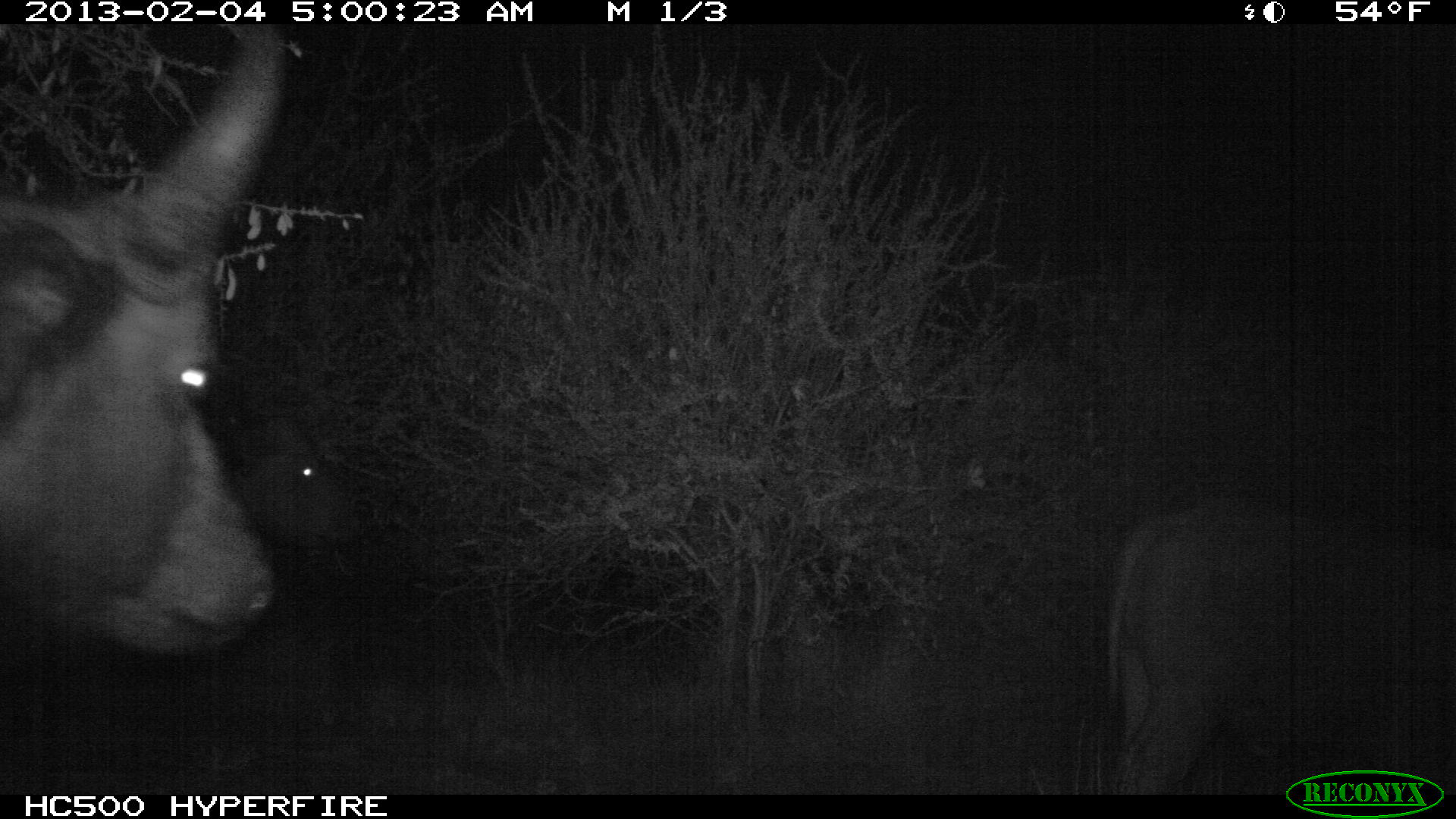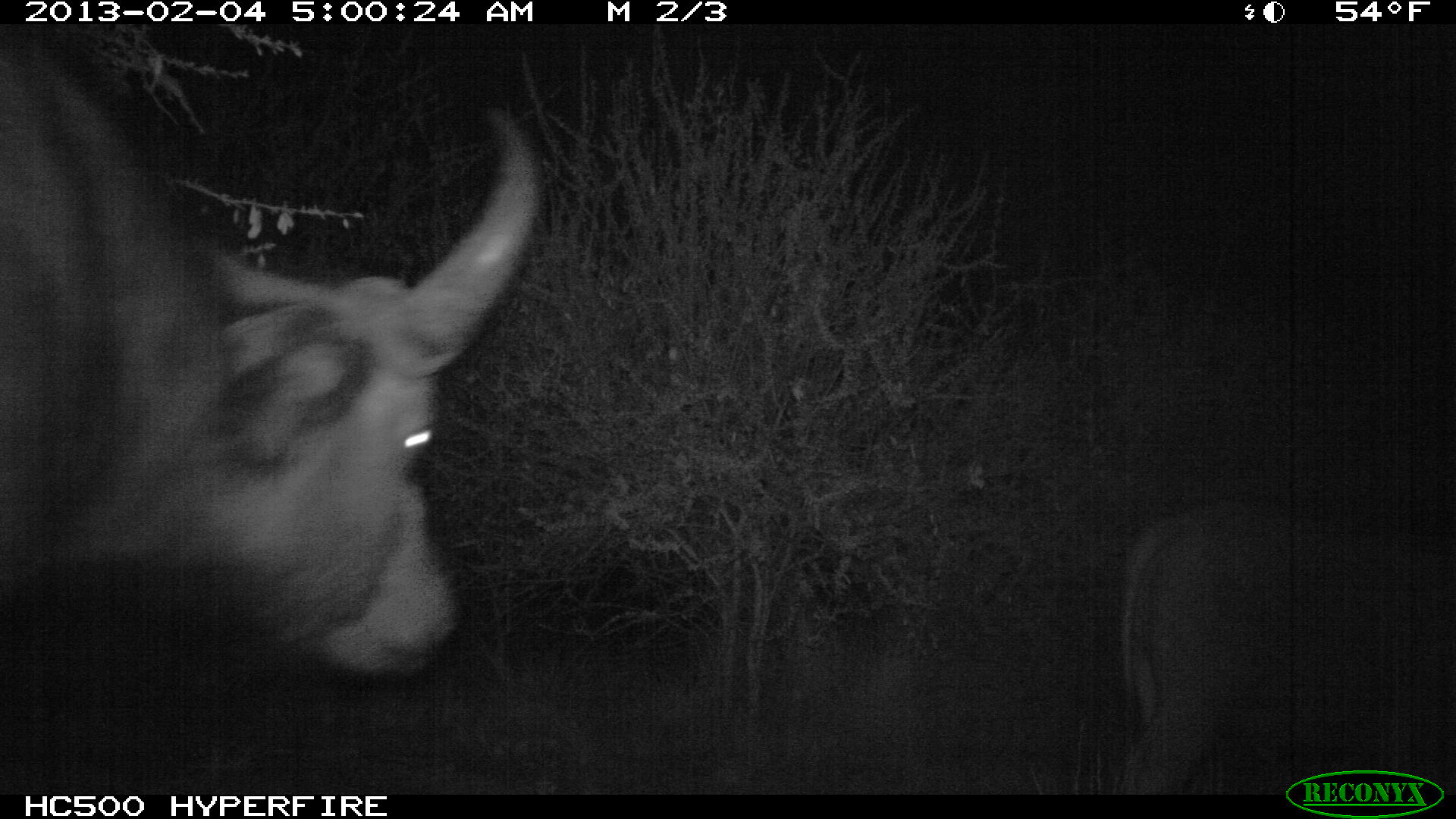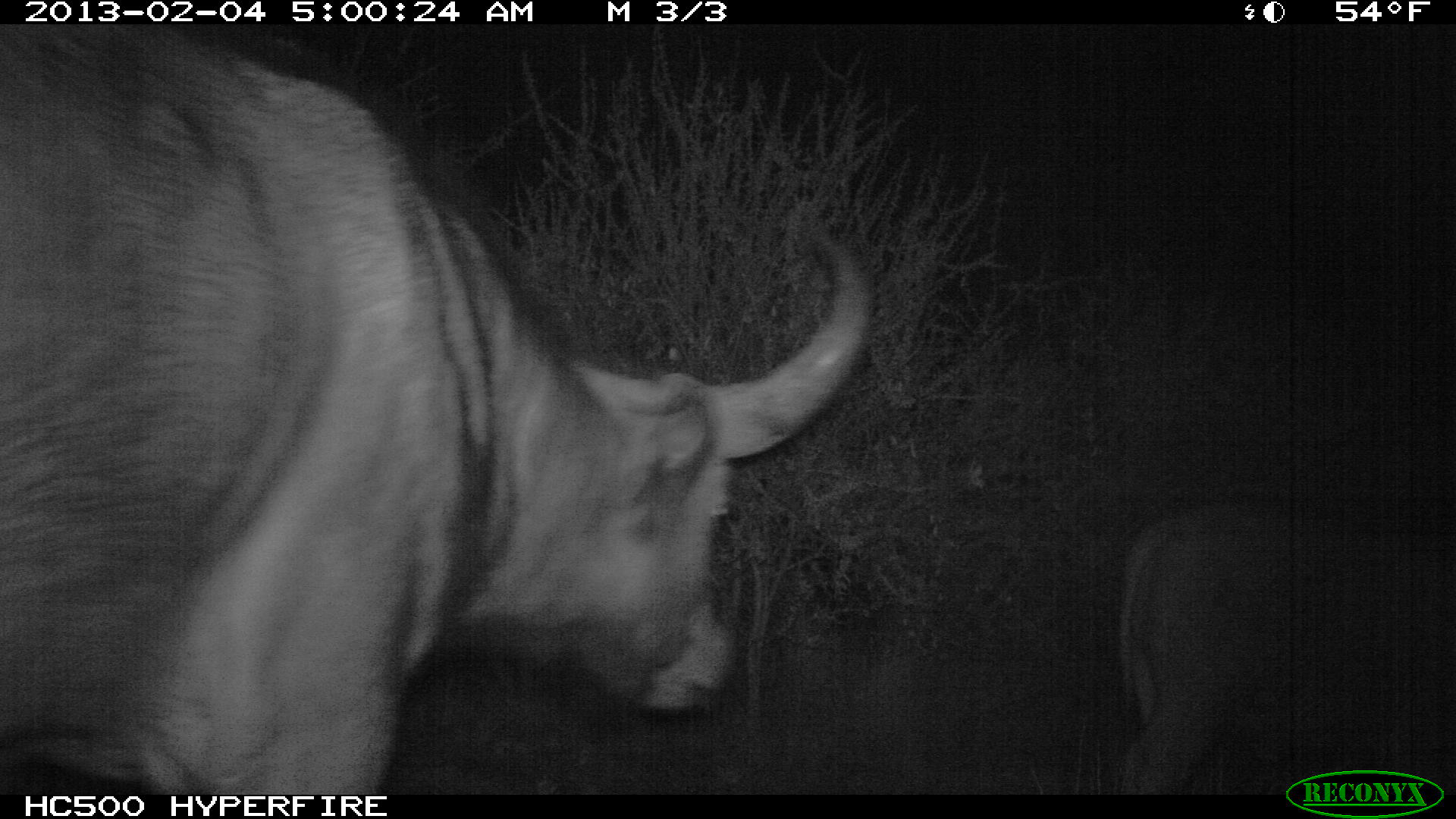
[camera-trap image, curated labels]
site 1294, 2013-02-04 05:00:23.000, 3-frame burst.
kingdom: Animalia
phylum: Chordata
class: Mammalia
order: Artiodactyla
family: Bovidae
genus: Syncerus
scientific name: Syncerus caffer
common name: african buffalo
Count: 3.